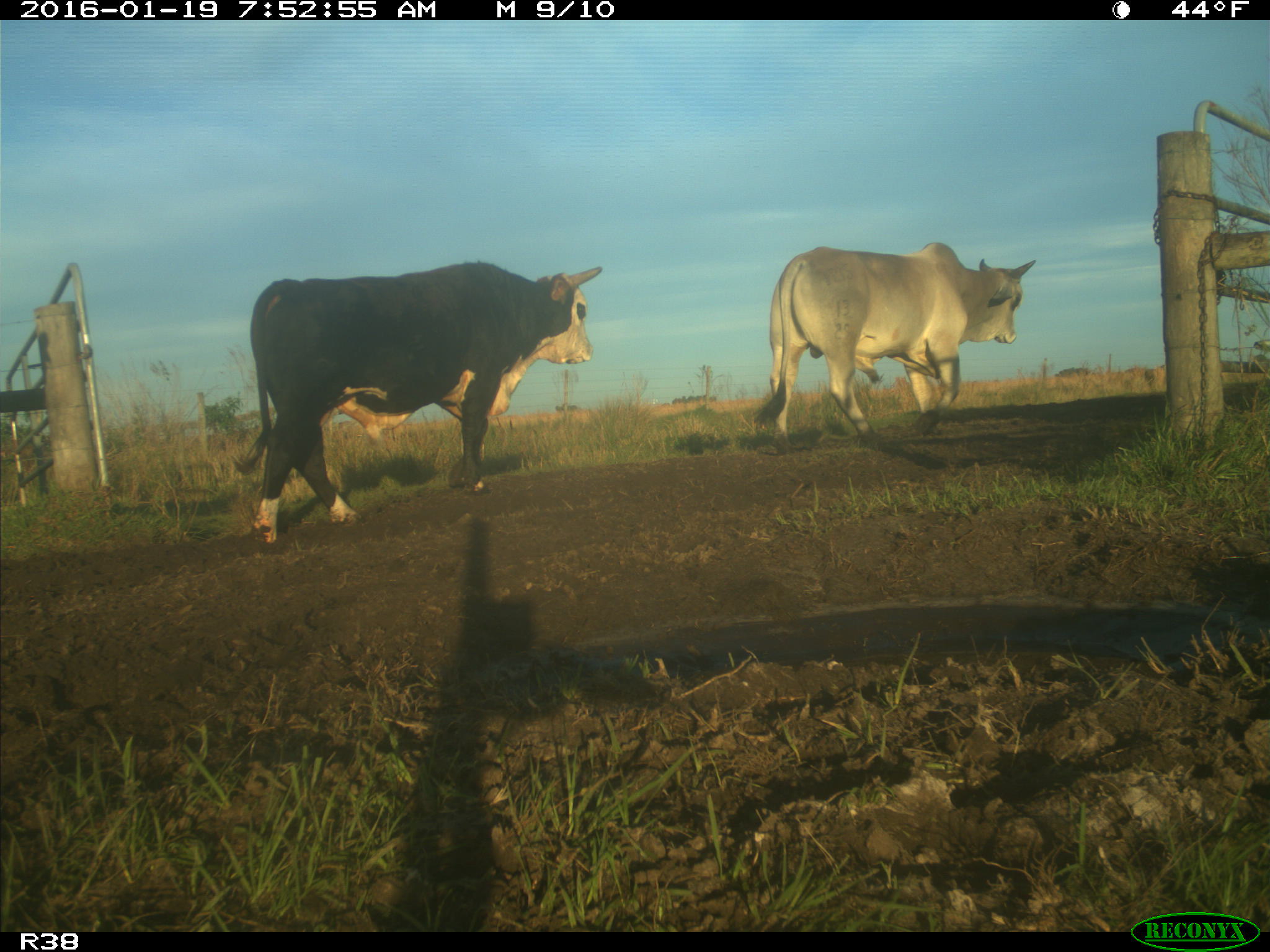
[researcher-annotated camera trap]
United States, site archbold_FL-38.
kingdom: Animalia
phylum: Chordata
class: Mammalia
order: Artiodactyla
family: Bovidae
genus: Bos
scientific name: Bos taurus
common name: domestic cow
Bos taurus (domestic cow).